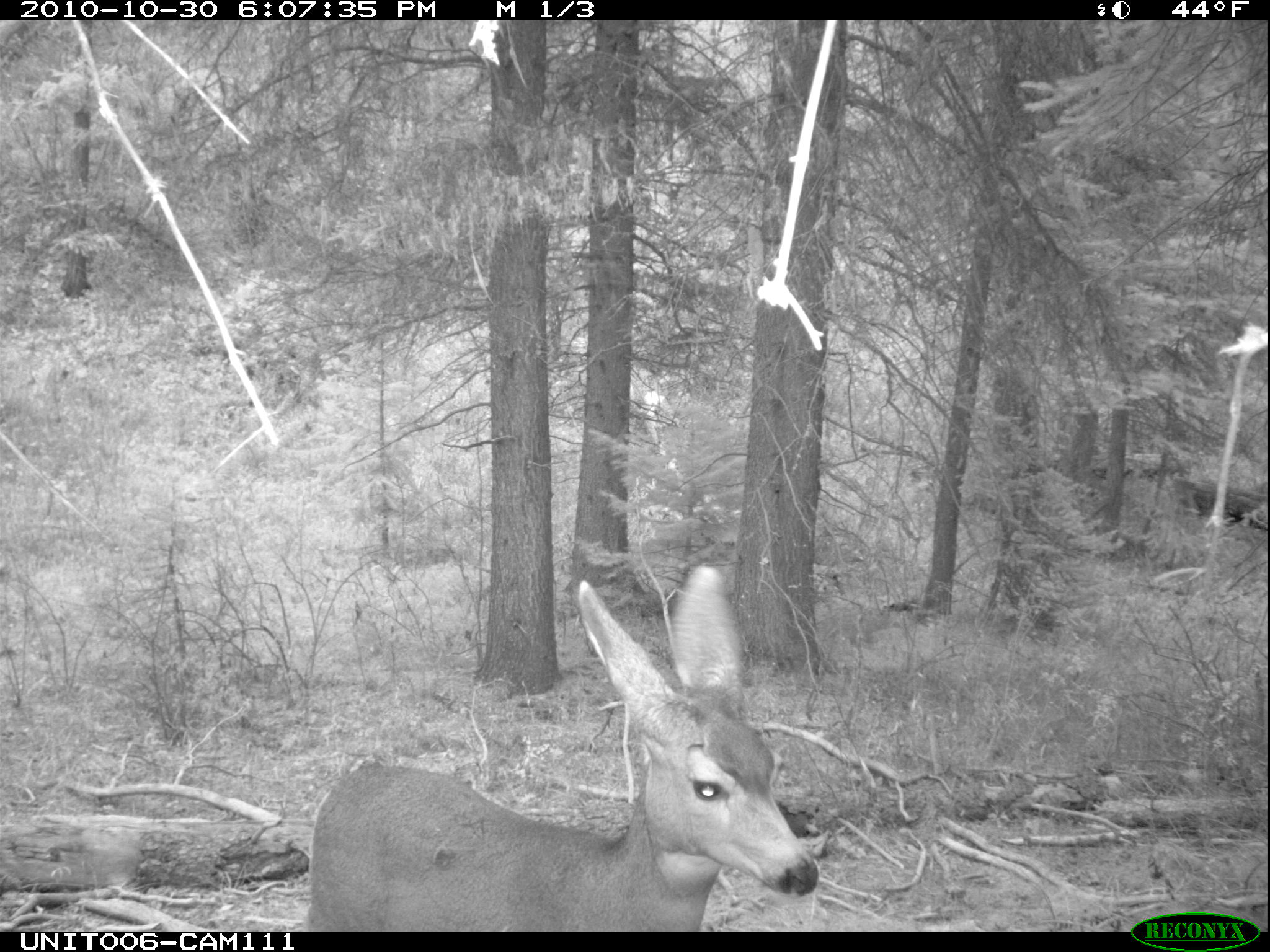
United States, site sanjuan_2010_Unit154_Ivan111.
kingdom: Animalia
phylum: Chordata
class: Mammalia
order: Artiodactyla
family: Cervidae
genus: Odocoileus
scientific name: Odocoileus hemionus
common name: mule deer